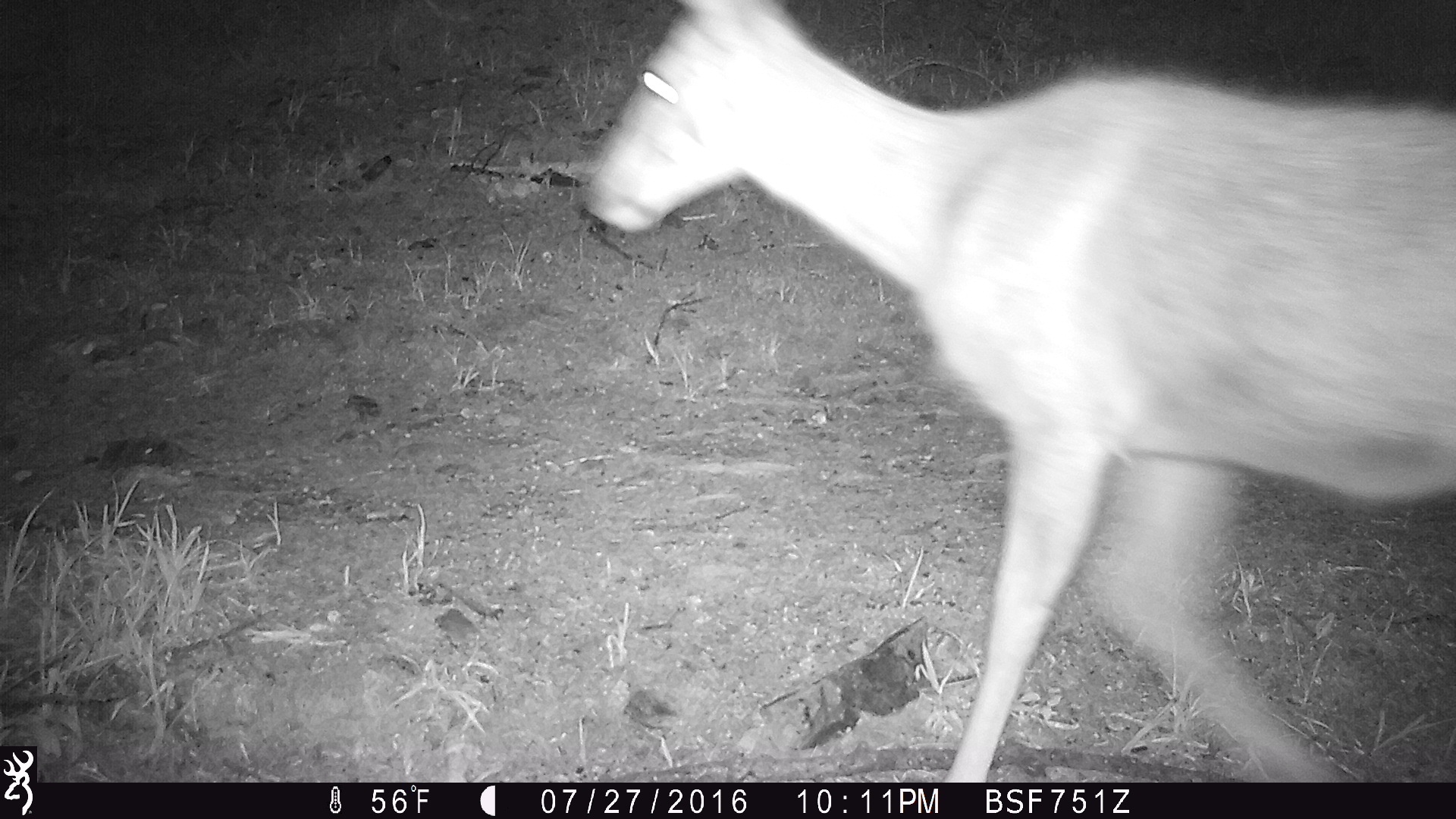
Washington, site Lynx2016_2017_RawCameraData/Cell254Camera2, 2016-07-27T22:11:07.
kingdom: Animalia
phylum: Chordata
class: Mammalia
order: Artiodactyla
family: Cervidae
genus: Odocoileus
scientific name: Odocoileus hemionus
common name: mule deer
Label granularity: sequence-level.